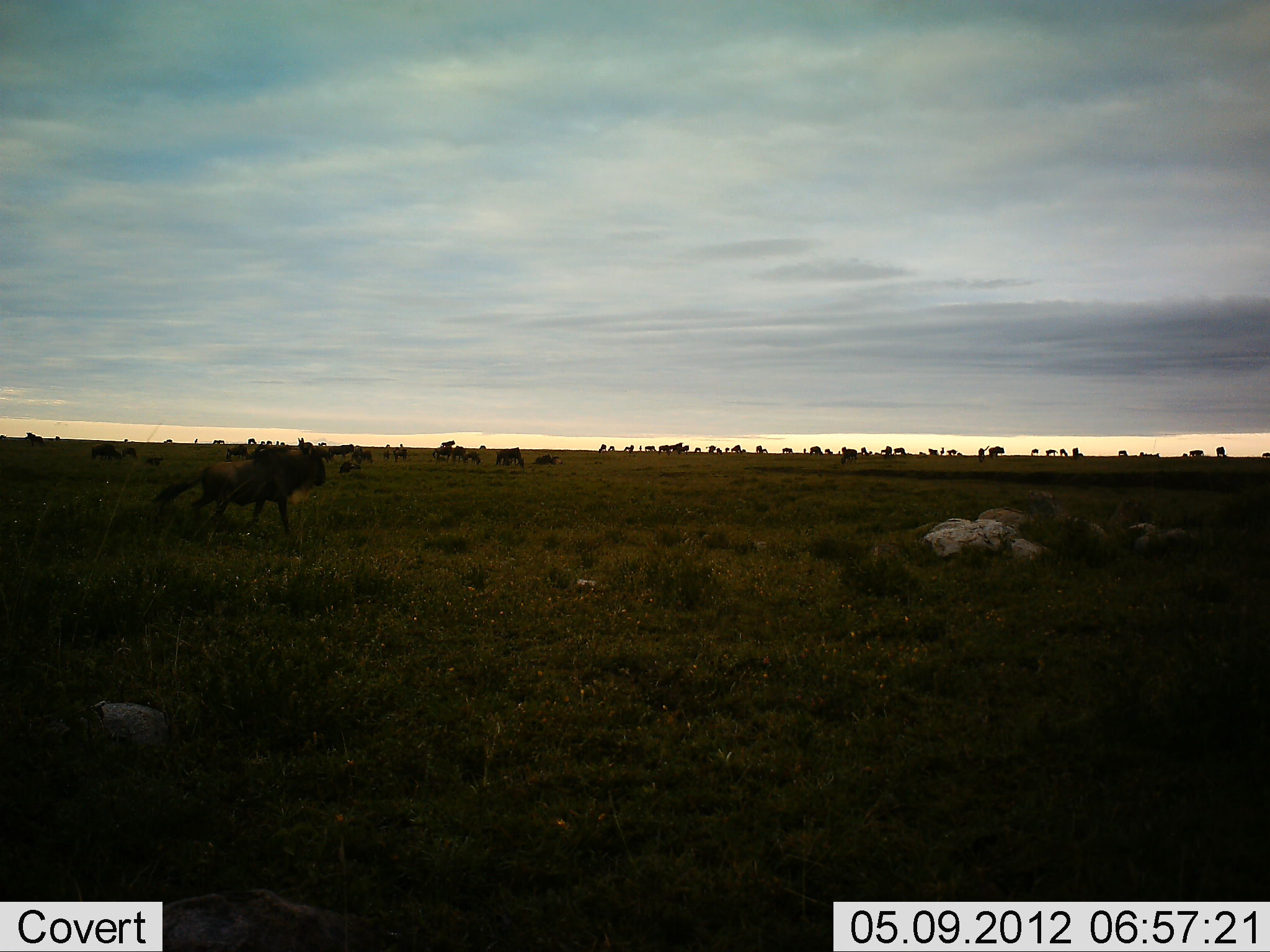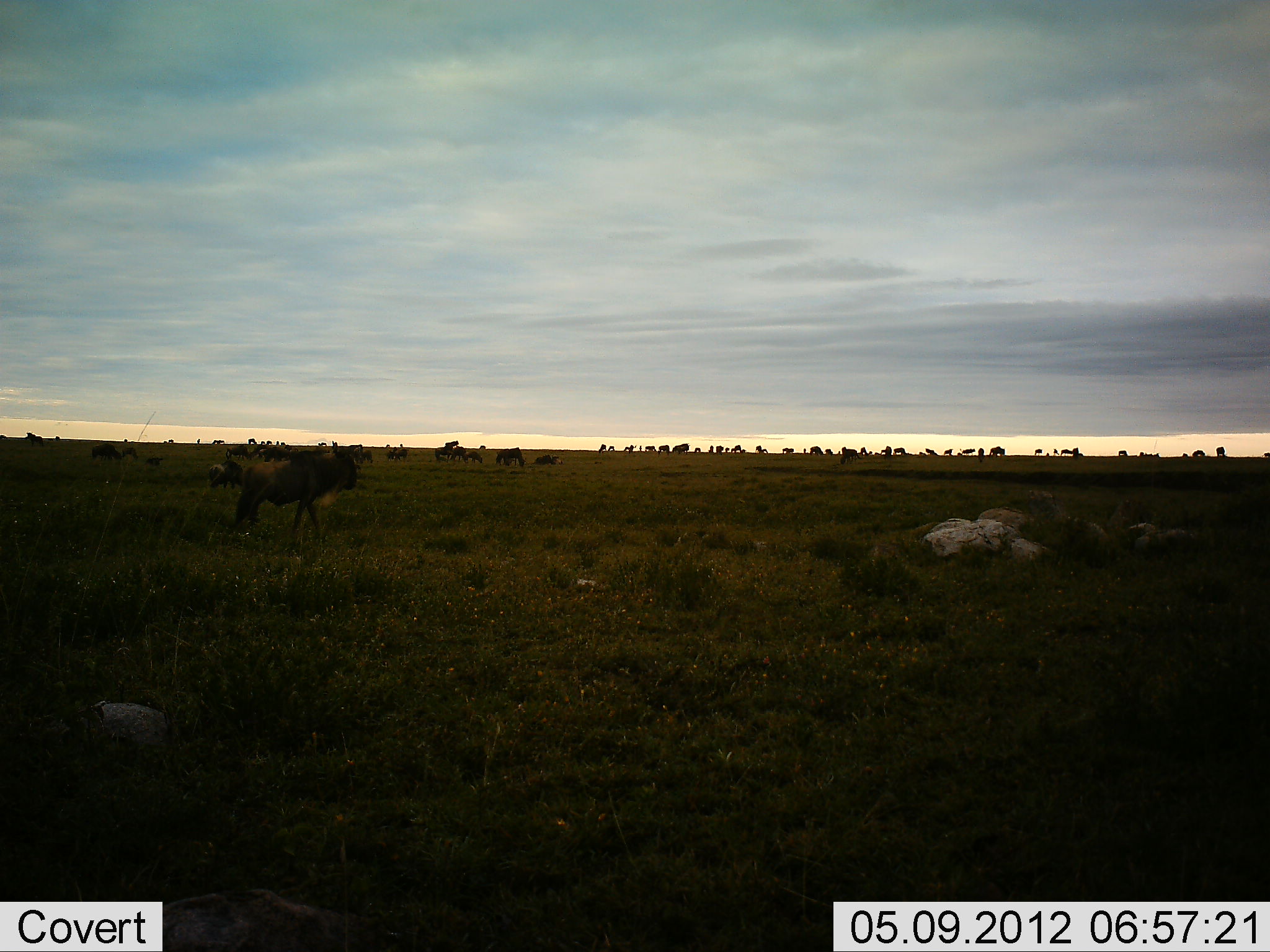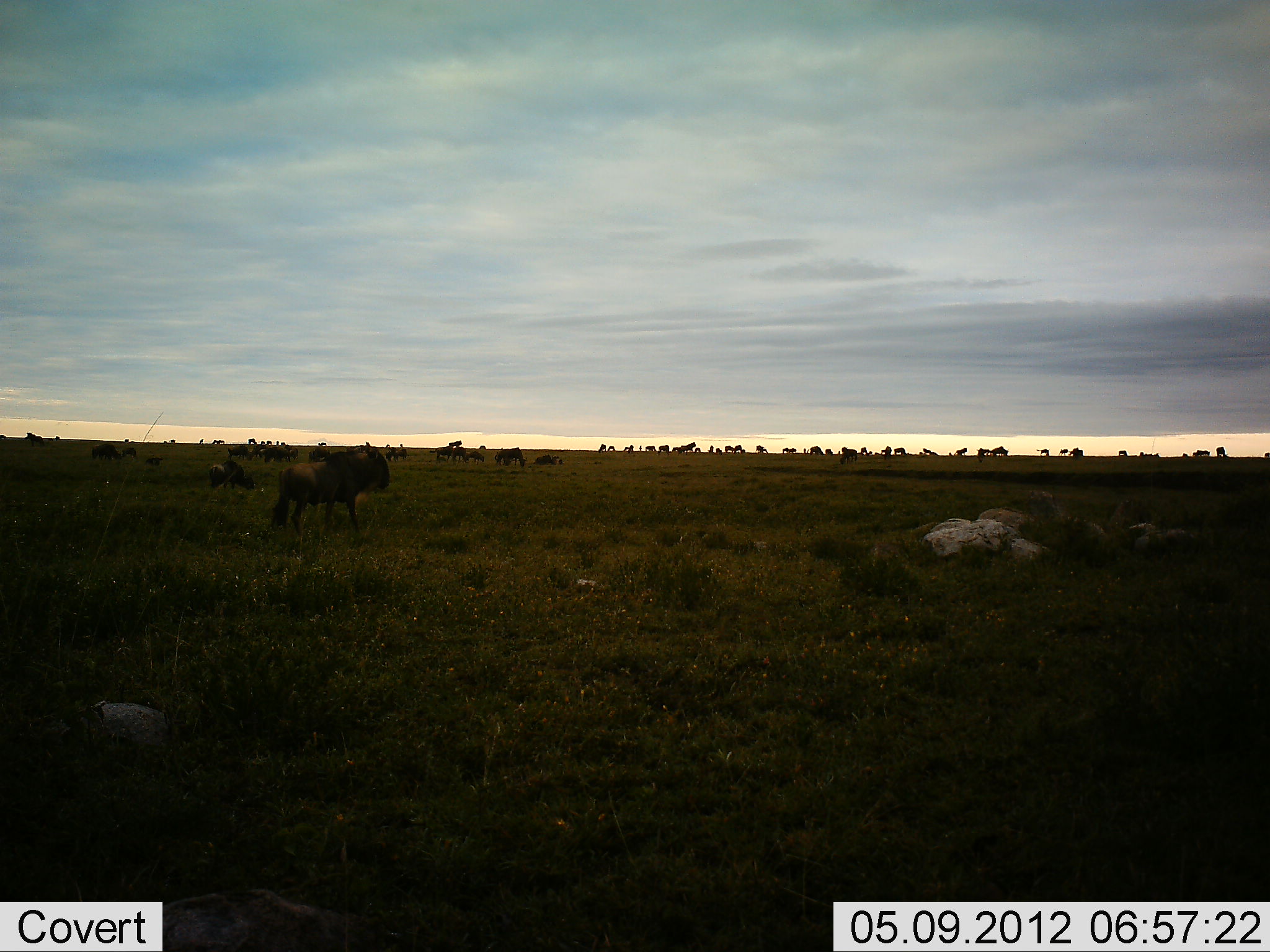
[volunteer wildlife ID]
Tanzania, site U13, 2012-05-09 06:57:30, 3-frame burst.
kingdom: Animalia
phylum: Chordata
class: Mammalia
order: Artiodactyla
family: Bovidae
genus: Connochaetes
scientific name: Connochaetes taurinus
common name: blue wildebeest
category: wildebeest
Wildebeest (blue wildebeest) (Connochaetes taurinus), count 51+. Behavior (volunteer vote fractions): standing 60%, resting 20%, moving 90%, interacting 10%. Young present (vote fraction): 0%. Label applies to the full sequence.